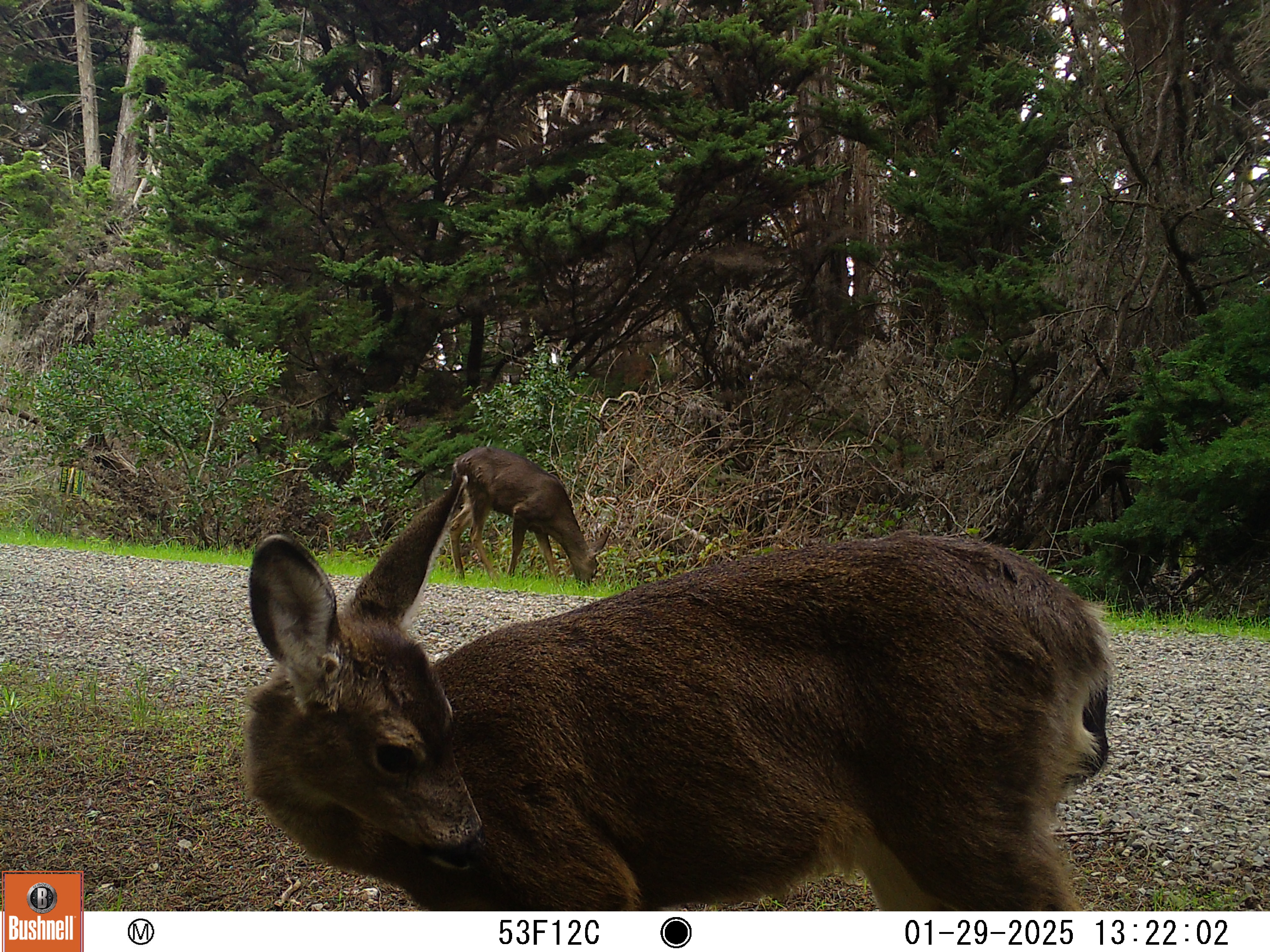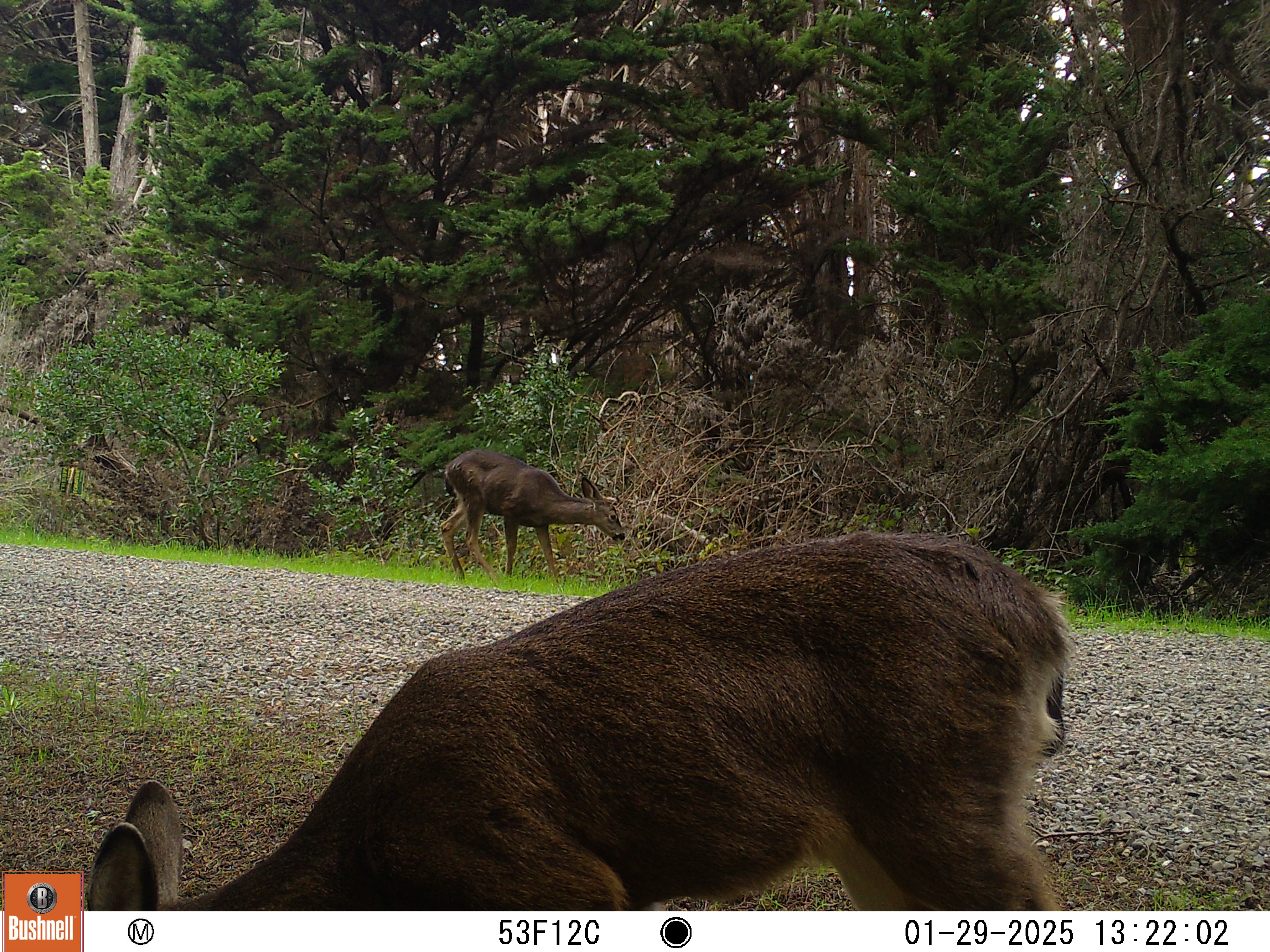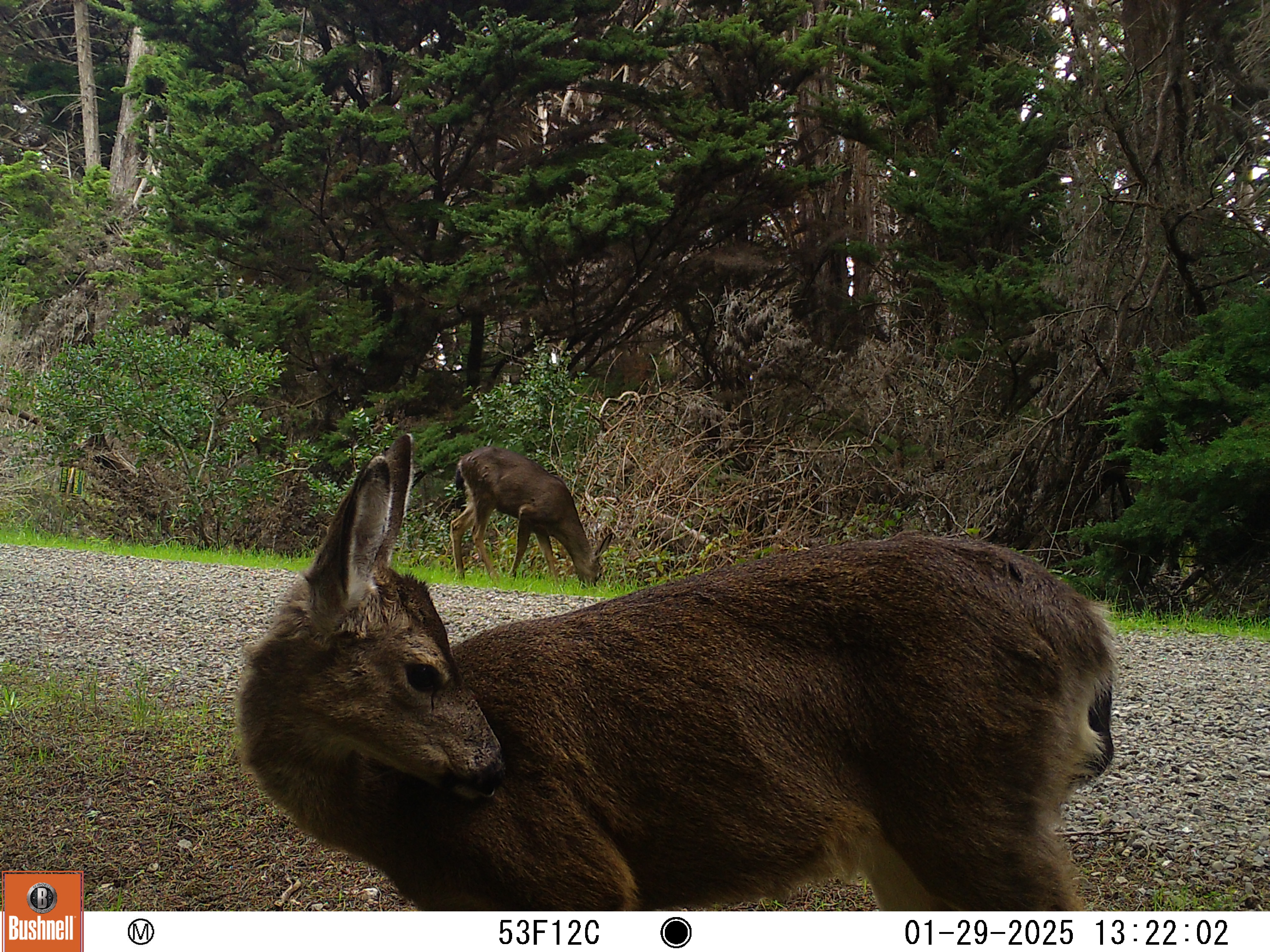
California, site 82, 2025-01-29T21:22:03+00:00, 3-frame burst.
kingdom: Animalia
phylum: Chordata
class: Mammalia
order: Artiodactyla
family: Cervidae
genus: Odocoileus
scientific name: Odocoileus hemionus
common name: mule deer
Mule deer (Odocoileus hemionus).